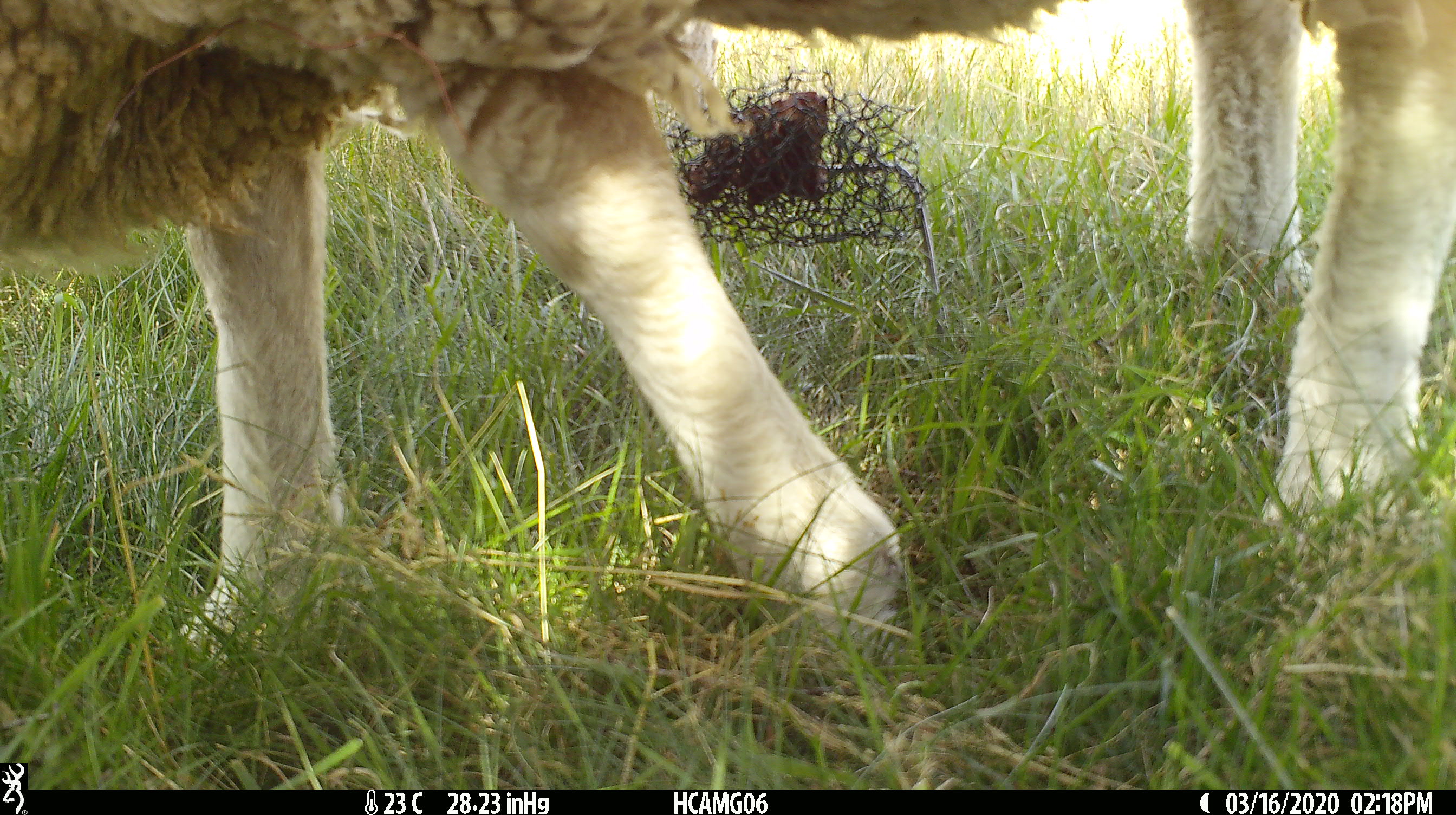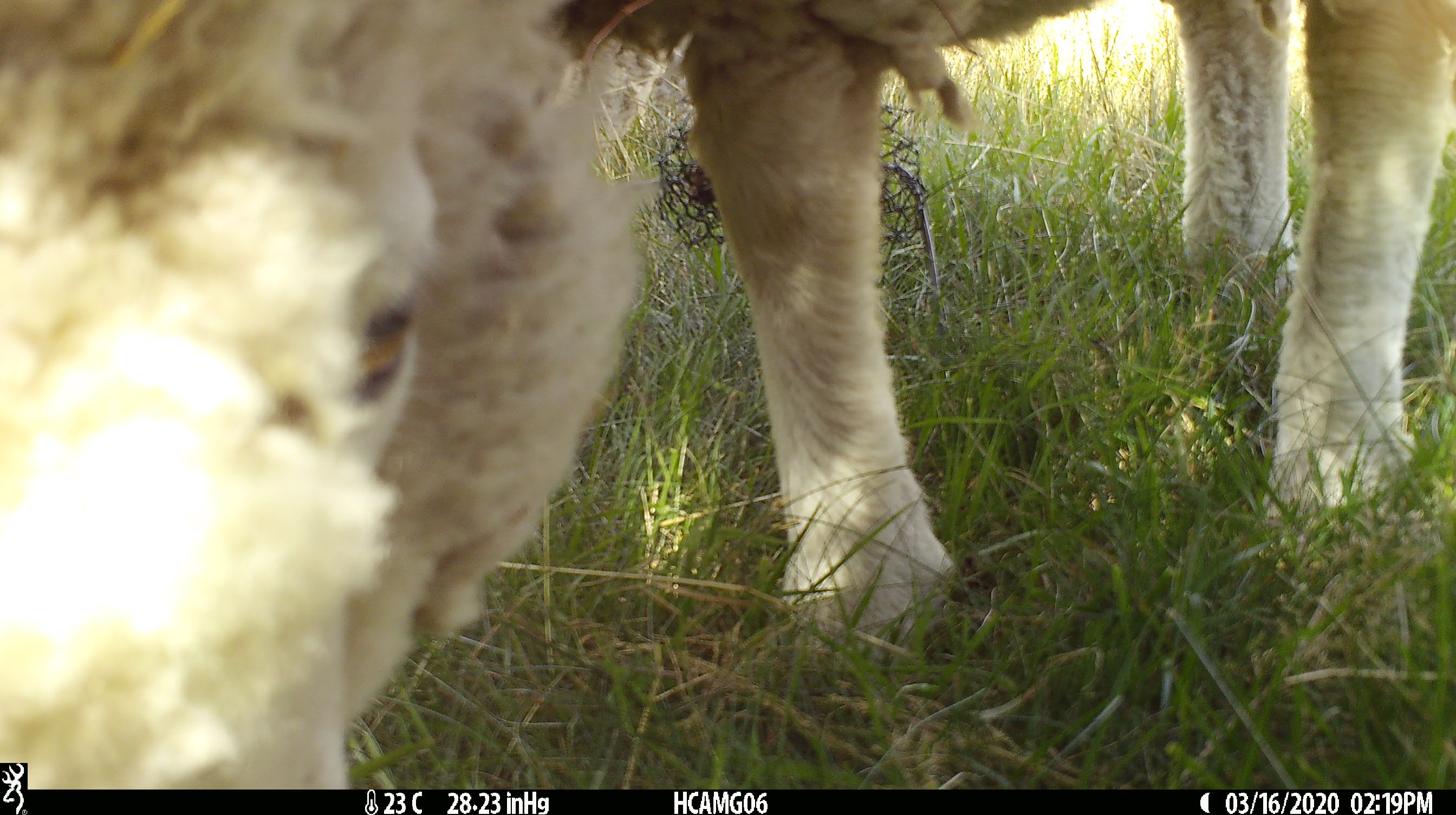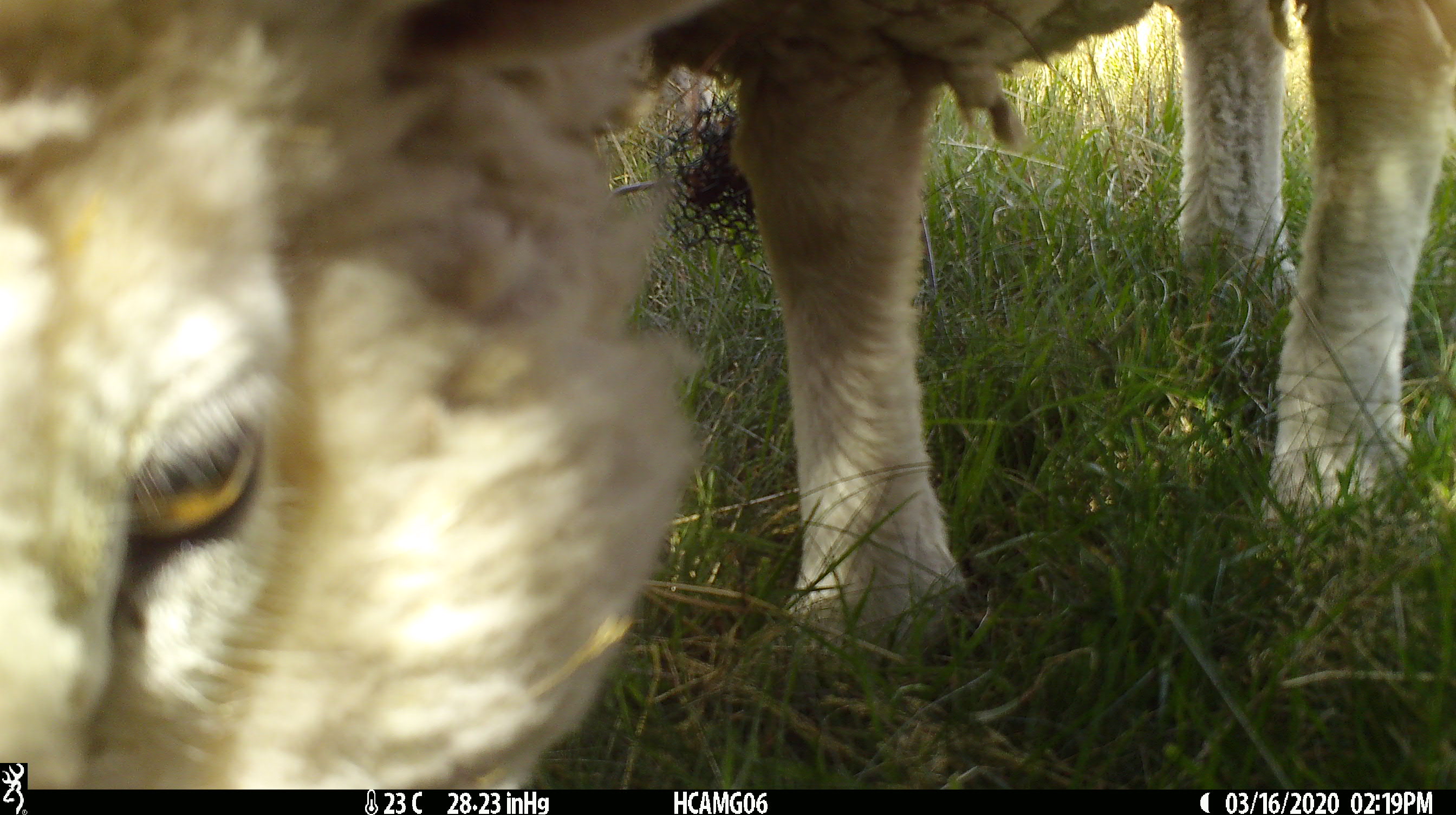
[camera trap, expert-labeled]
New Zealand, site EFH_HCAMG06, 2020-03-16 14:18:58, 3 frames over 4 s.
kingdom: Animalia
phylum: Chordata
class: Mammalia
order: Artiodactyla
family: Bovidae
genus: Ovis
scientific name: Ovis aries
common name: domestic sheep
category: sheep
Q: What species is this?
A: Sheep (domestic sheep) (Ovis aries).